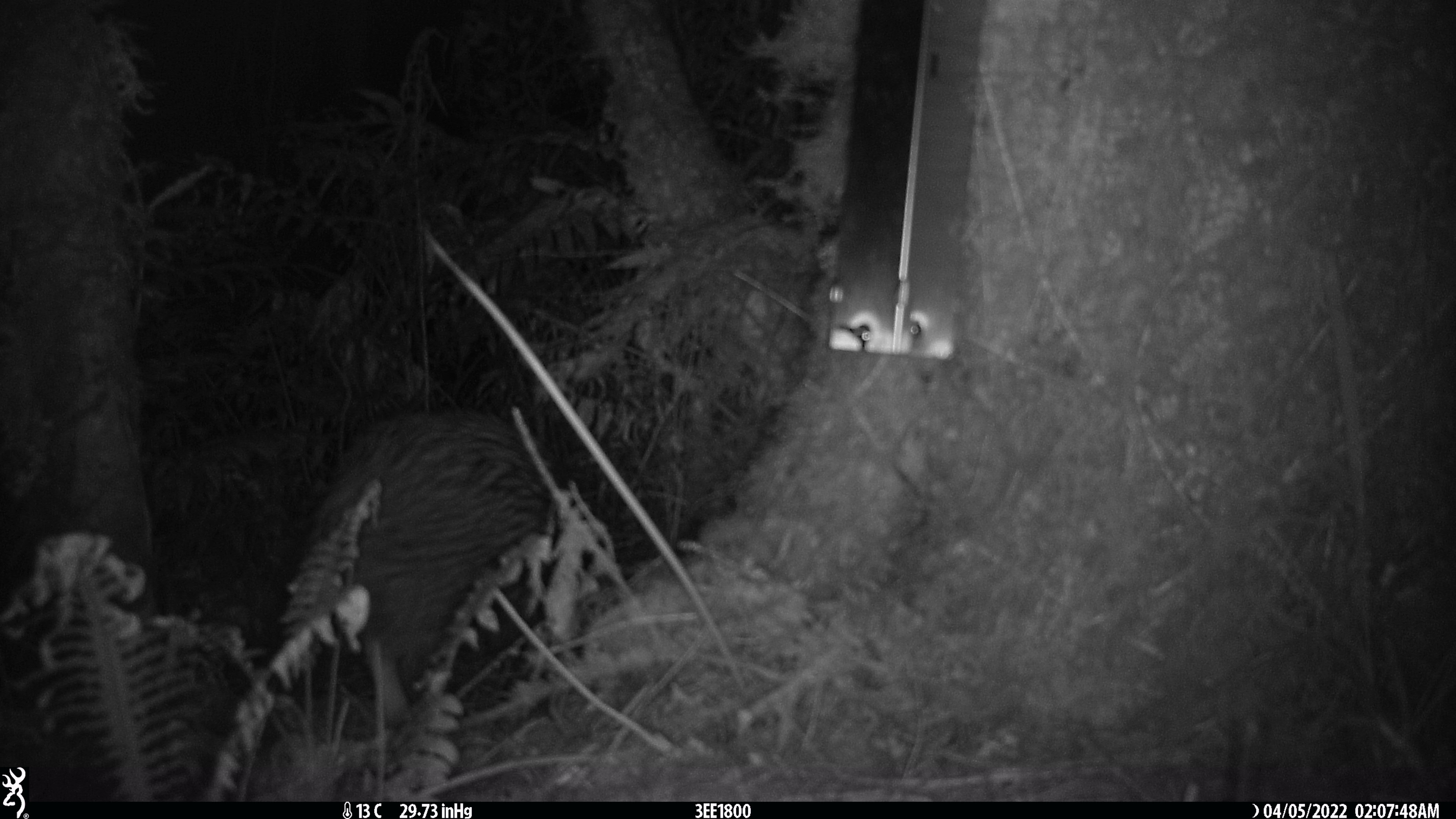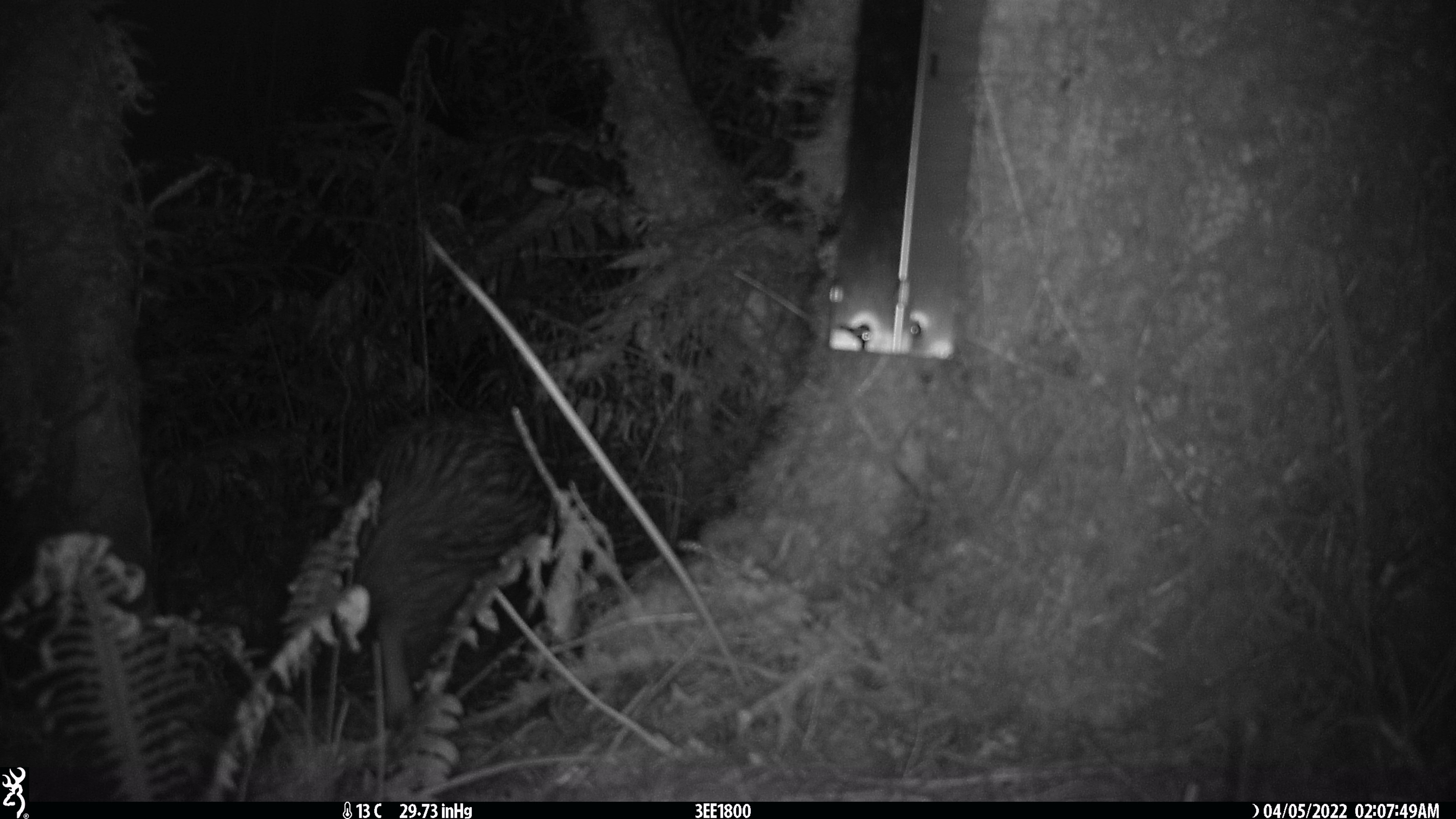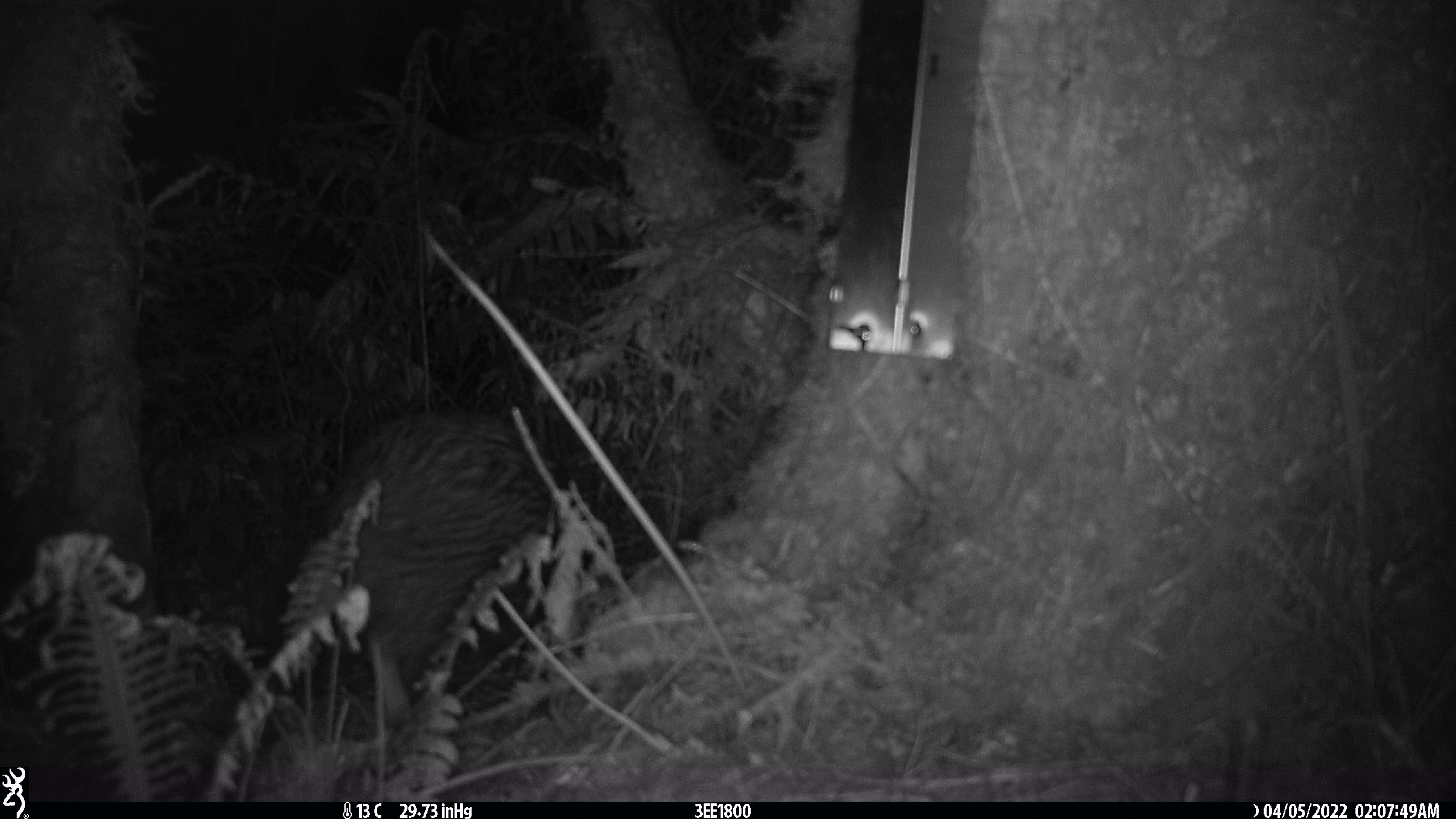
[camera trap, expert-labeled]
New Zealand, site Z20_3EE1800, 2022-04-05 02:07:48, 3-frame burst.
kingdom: Animalia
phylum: Chordata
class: Aves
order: Apterygiformes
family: Apterygidae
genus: Apteryx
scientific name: Apteryx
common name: kiwi